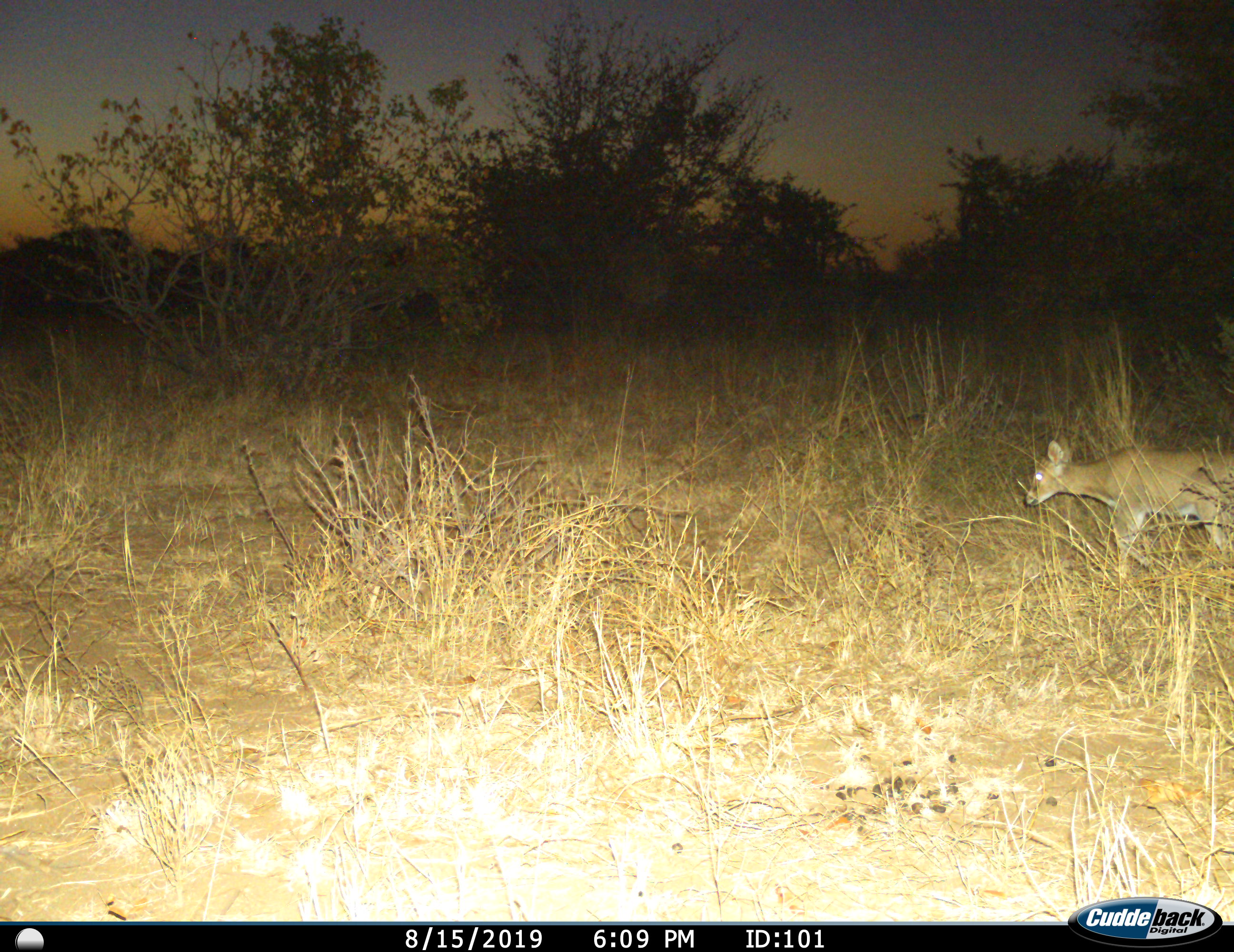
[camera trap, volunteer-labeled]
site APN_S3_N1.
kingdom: Animalia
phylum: Chordata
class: Mammalia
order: Artiodactyla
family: Bovidae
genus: Sylvicapra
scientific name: Sylvicapra grimmia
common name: common duiker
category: duikercommongrey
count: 1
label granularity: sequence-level